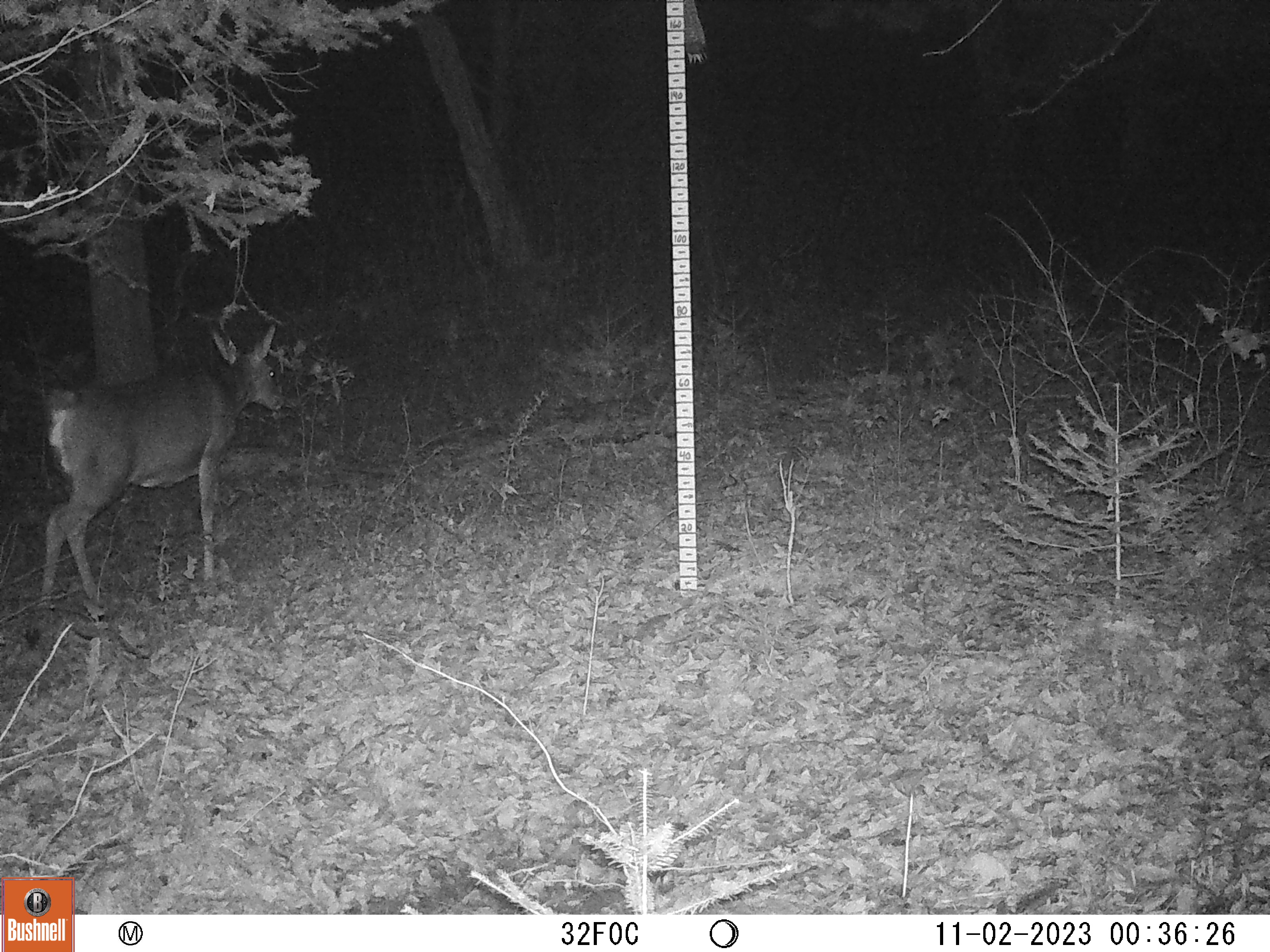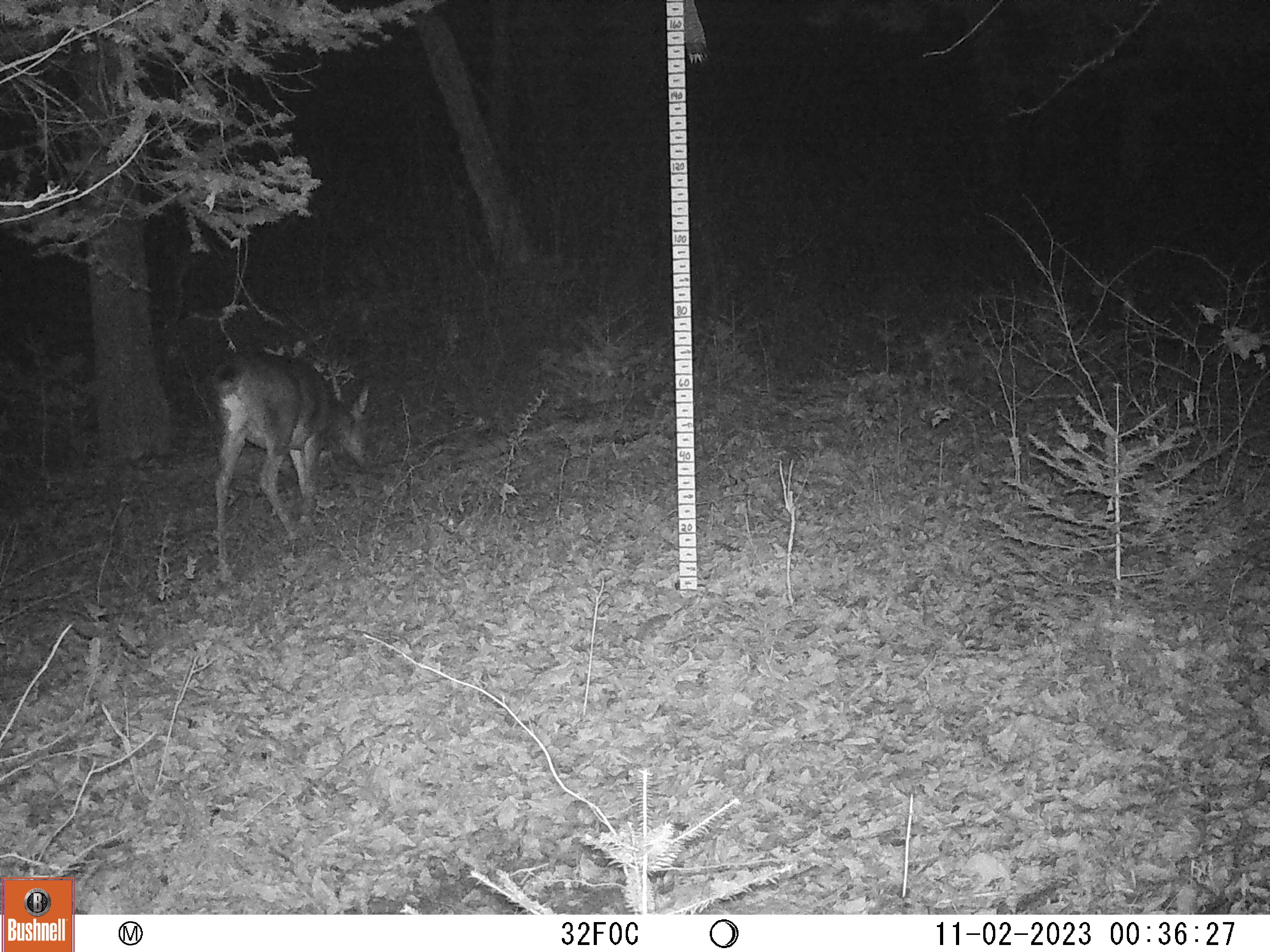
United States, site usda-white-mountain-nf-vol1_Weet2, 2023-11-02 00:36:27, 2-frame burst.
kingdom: Animalia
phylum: Chordata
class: Mammalia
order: Artiodactyla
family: Cervidae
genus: Odocoileus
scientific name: Odocoileus virginianus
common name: white-tailed deer